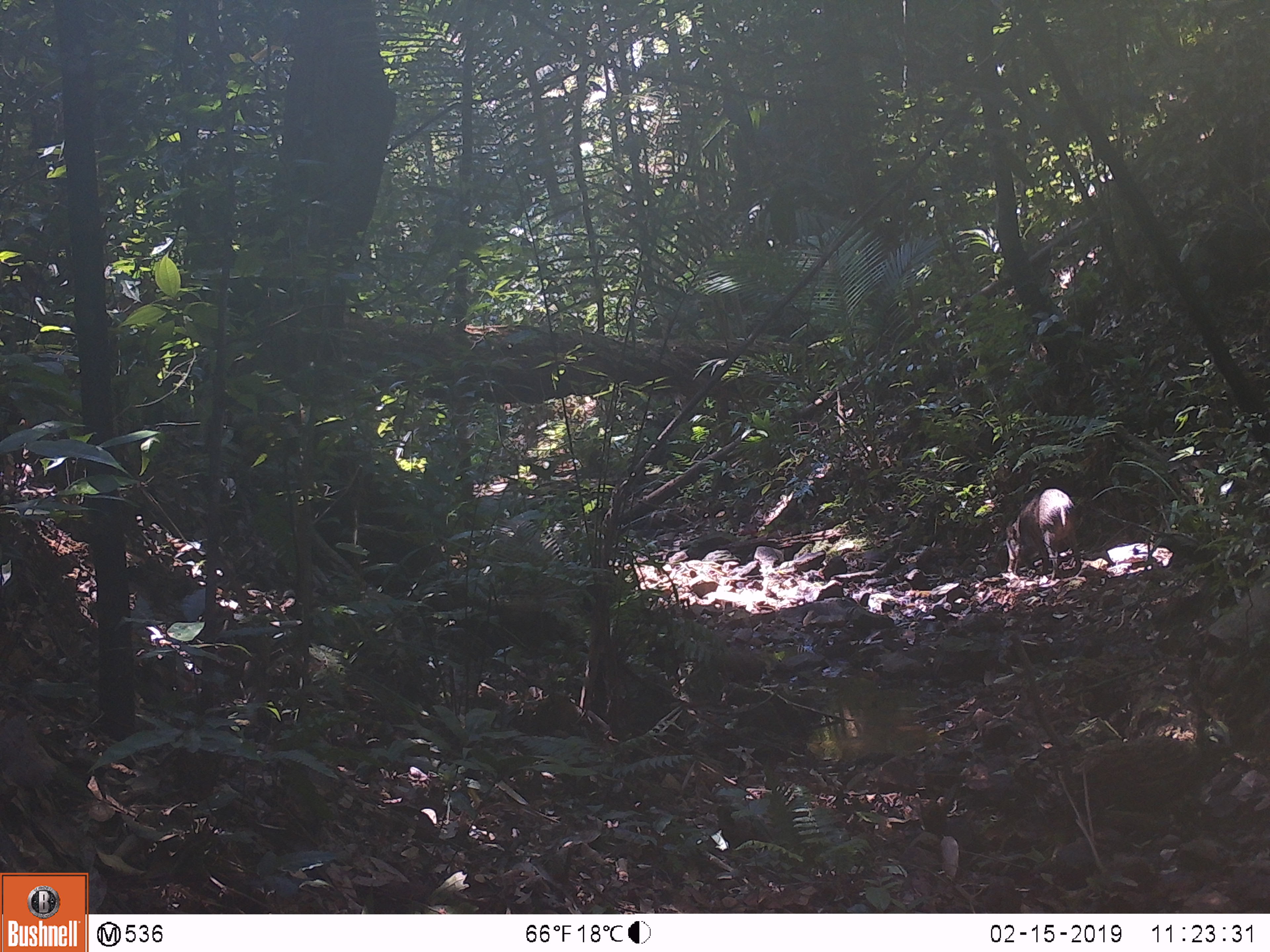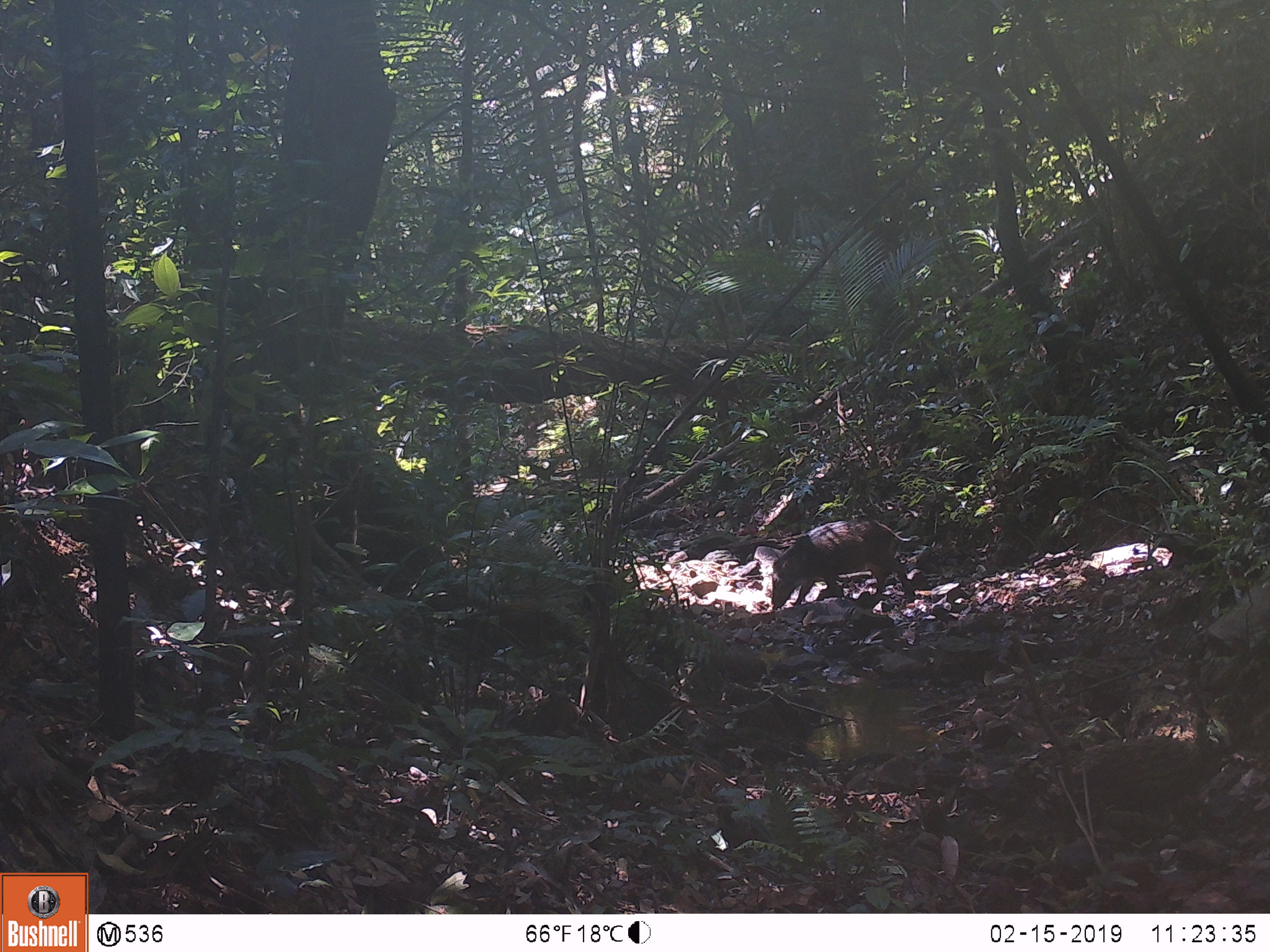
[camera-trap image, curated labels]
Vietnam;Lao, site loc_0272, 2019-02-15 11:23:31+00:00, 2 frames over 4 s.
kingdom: Animalia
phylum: Chordata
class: Mammalia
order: Artiodactyla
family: Suidae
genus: Sus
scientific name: Sus scrofa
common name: eurasian wild pig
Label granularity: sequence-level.